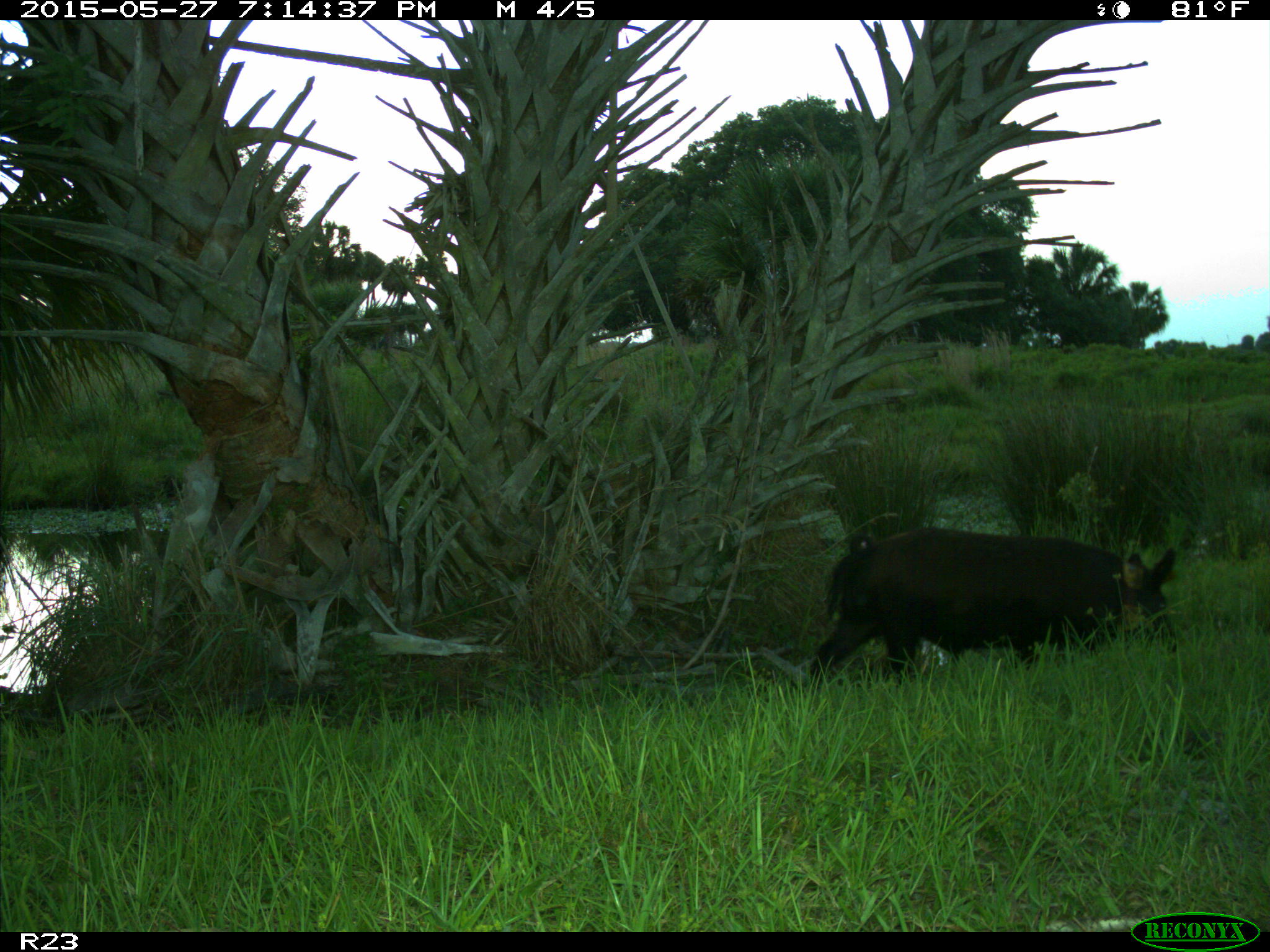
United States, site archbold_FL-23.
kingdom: Animalia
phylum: Chordata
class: Mammalia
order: Artiodactyla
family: Bovidae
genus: Bos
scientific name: Bos taurus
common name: domestic cow